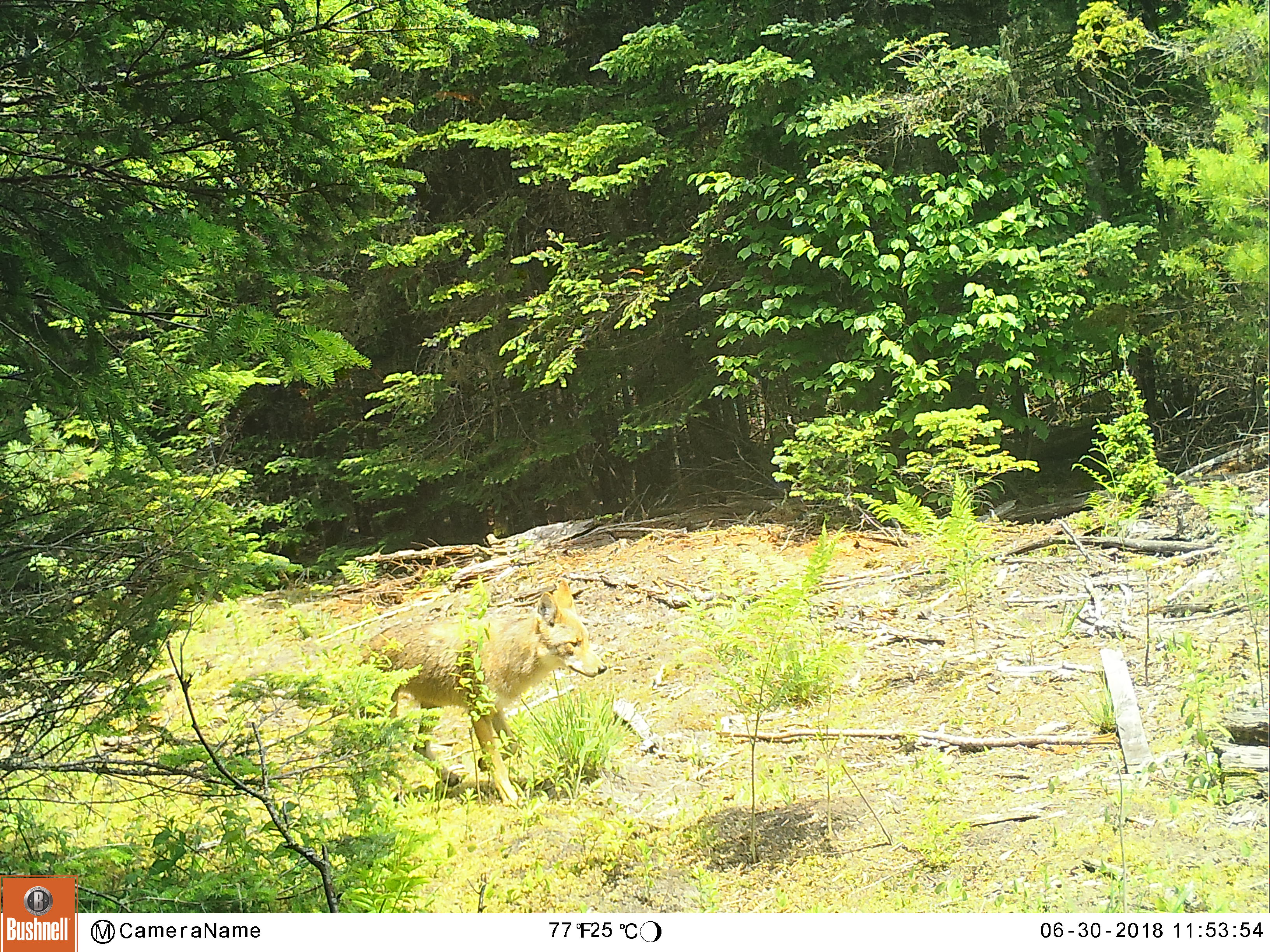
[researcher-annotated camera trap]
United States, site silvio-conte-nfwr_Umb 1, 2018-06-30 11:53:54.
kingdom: Animalia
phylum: Chordata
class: Mammalia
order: Carnivora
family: Canidae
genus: Canis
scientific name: Canis latrans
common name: coyote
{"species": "coyote (Canis latrans)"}